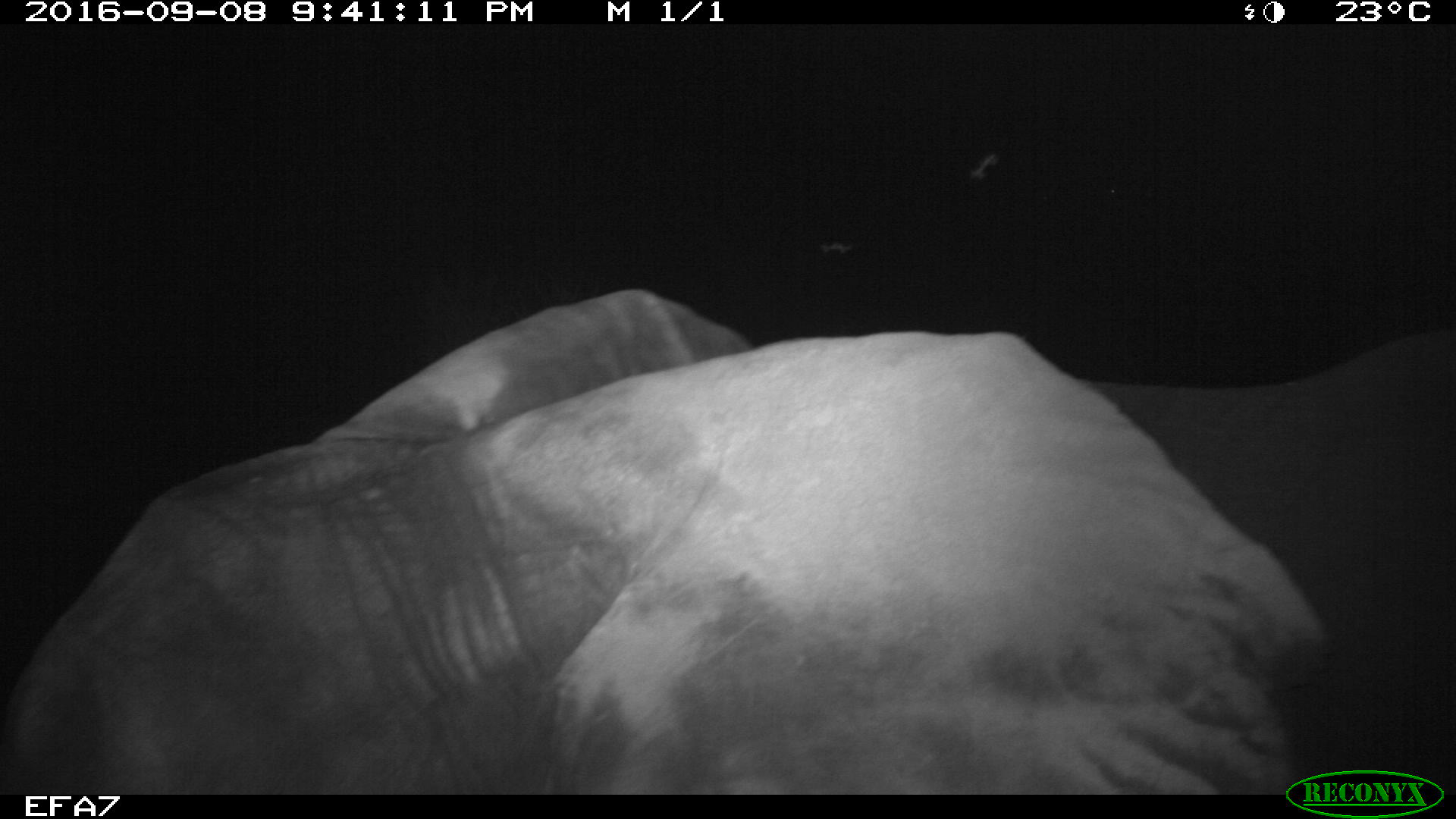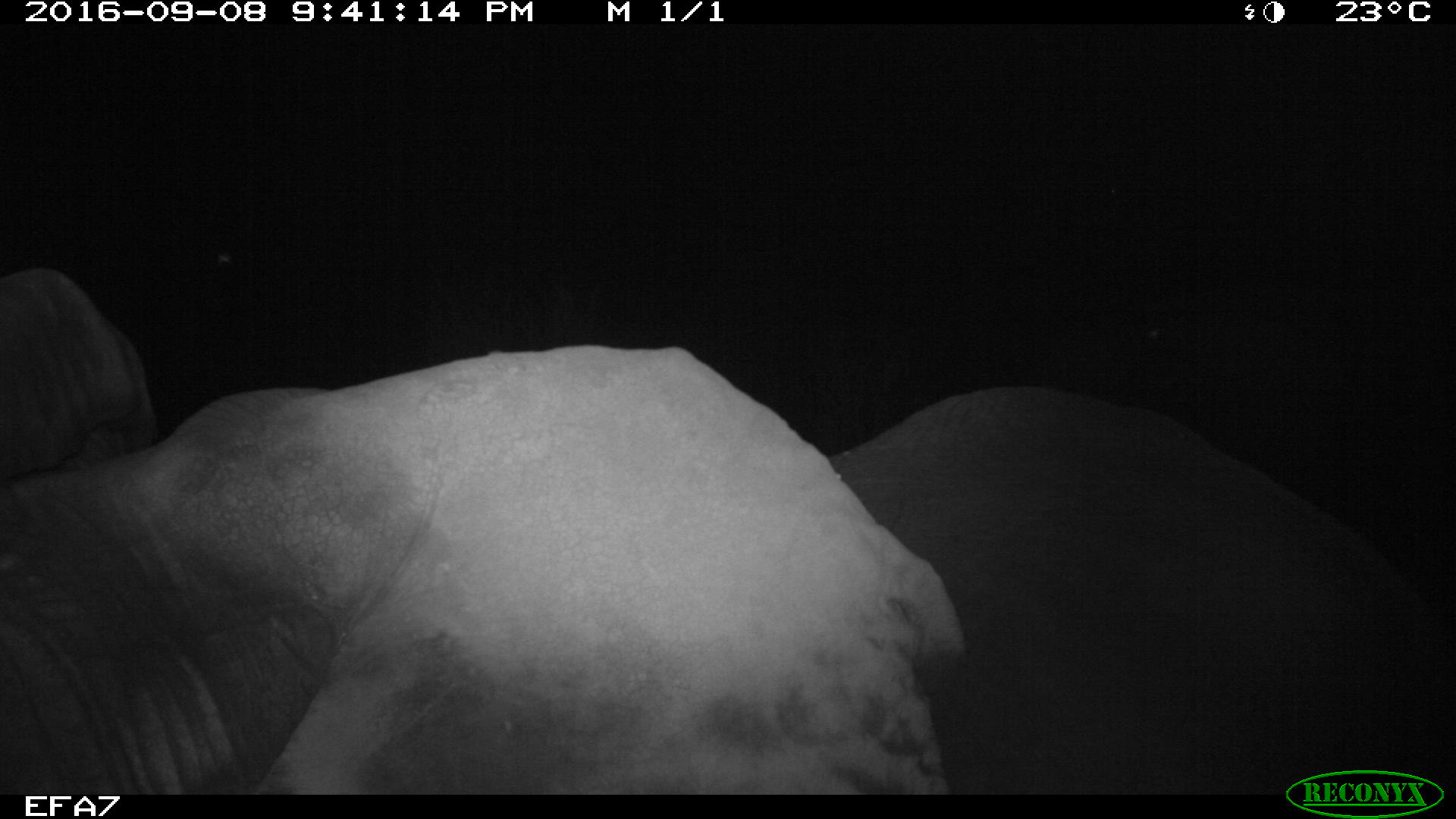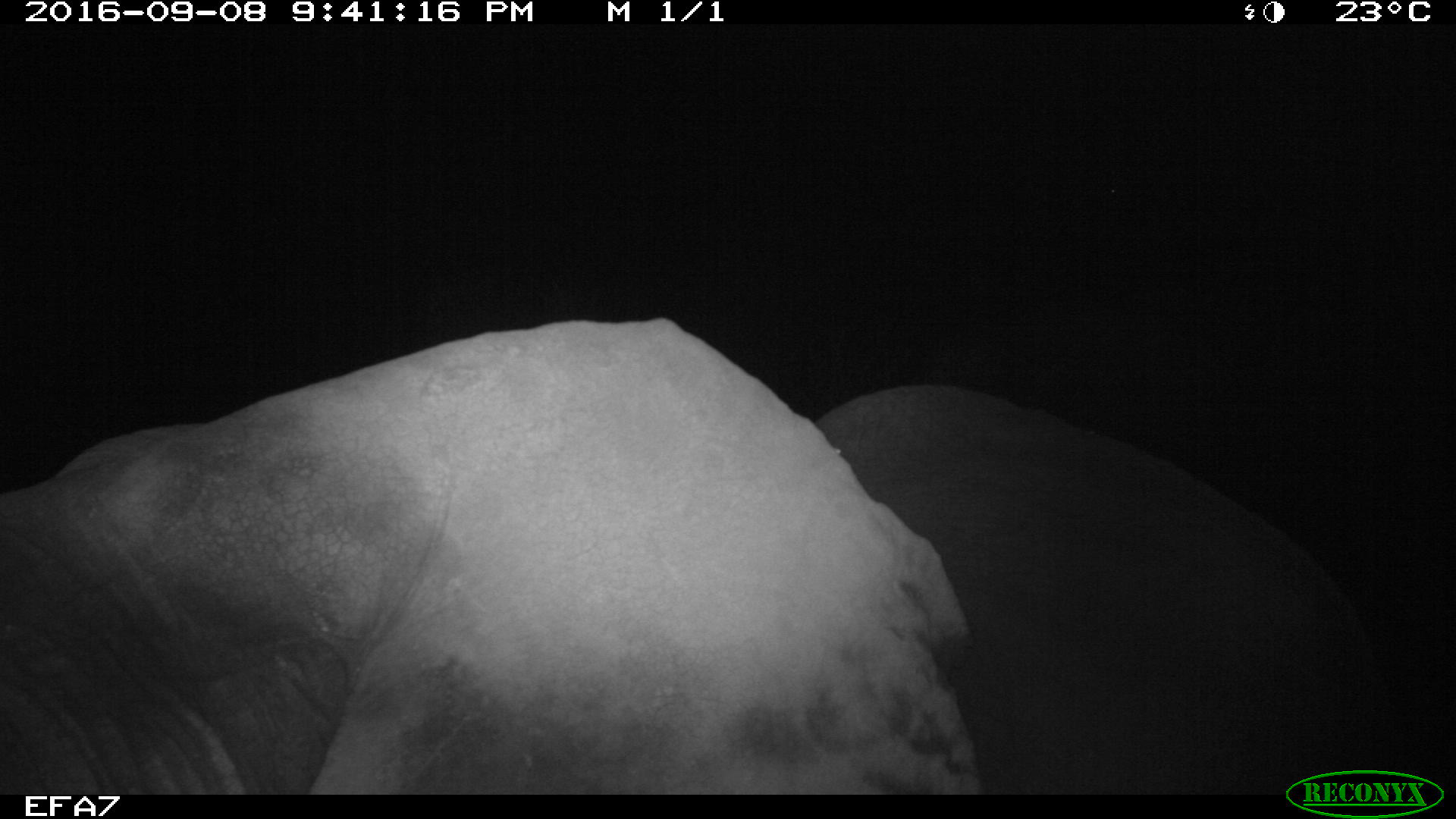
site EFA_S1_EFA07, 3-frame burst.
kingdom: Animalia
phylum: Chordata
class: Mammalia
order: Proboscidea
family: Elephantidae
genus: Loxodonta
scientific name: Loxodonta africana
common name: african bush elephant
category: elephant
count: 1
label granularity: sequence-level